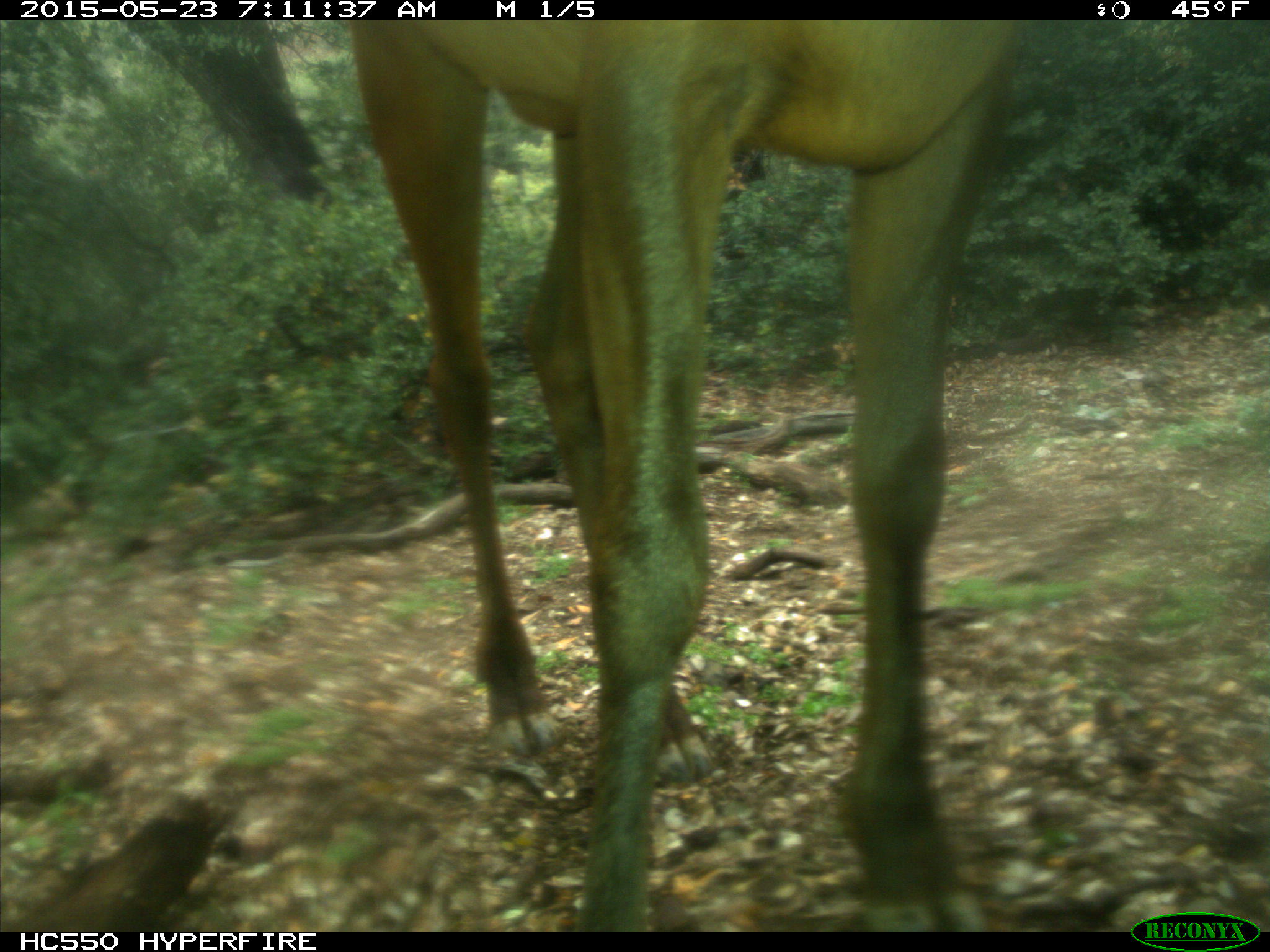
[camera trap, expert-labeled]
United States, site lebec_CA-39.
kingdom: Animalia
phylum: Chordata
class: Mammalia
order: Artiodactyla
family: Cervidae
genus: Cervus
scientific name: Cervus canadensis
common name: elk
Cervus canadensis (elk).